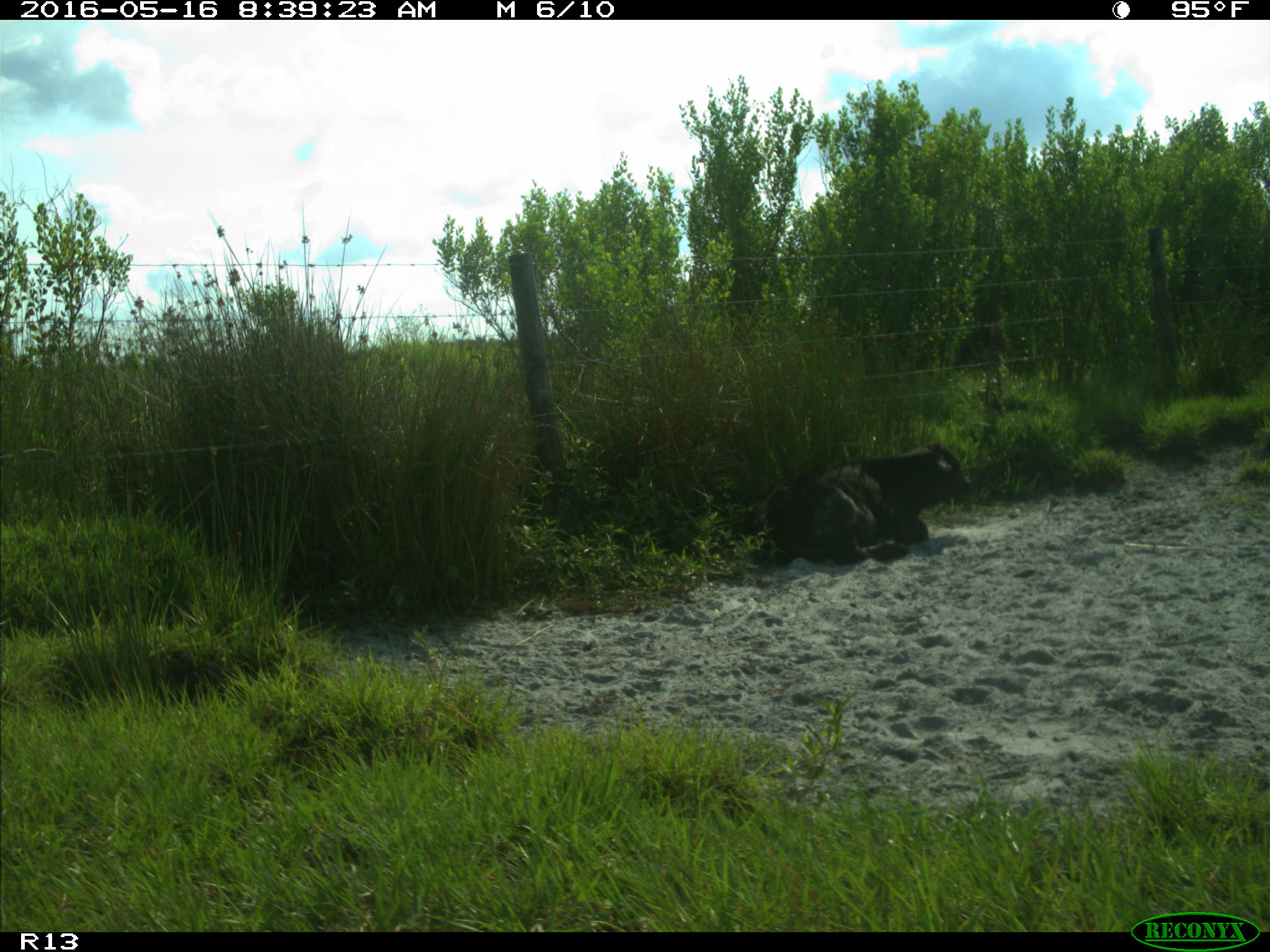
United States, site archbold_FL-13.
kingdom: Animalia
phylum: Chordata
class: Mammalia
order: Artiodactyla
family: Bovidae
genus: Bos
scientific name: Bos taurus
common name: domestic cow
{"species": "Bos taurus (domestic cow)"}